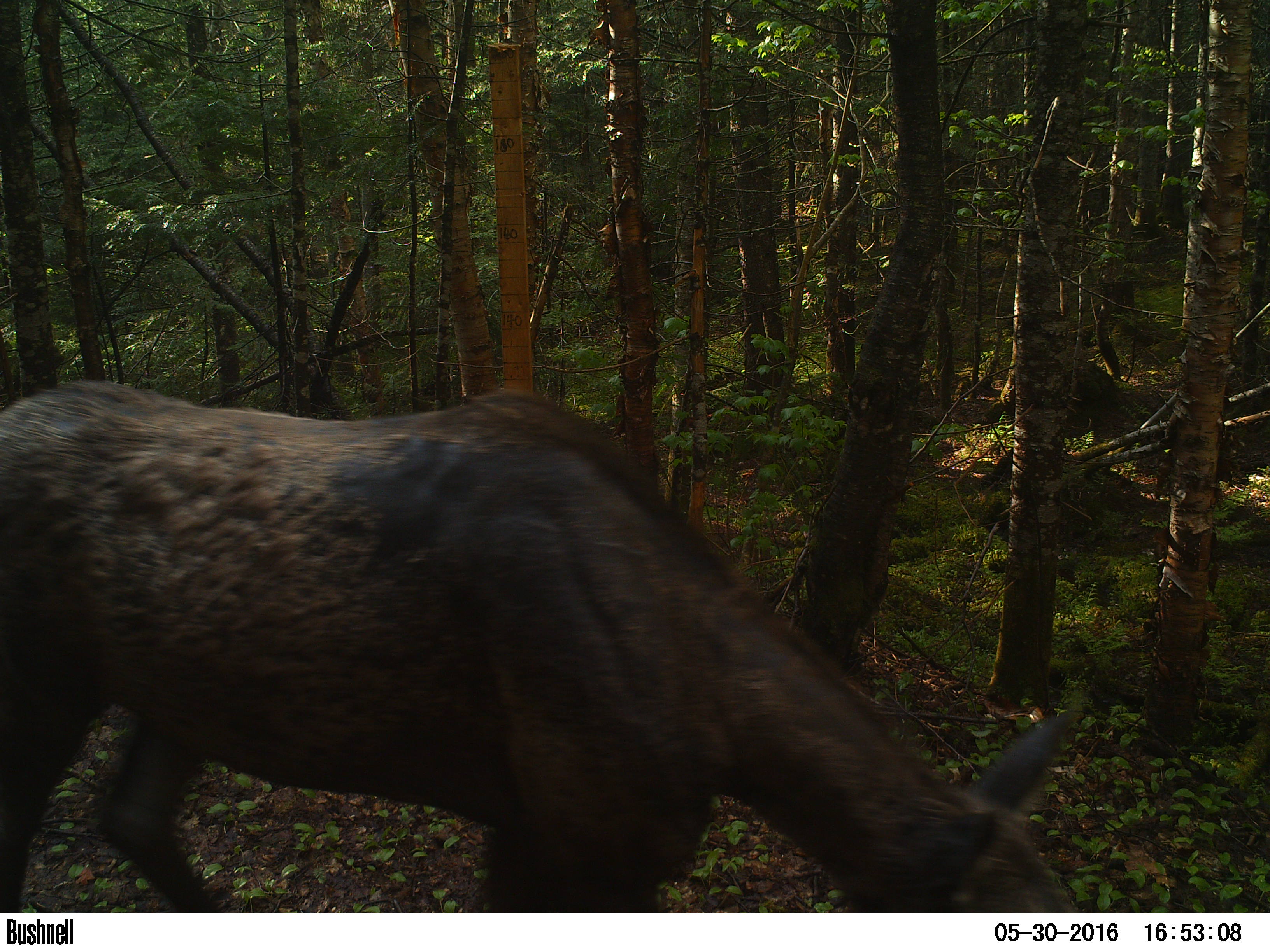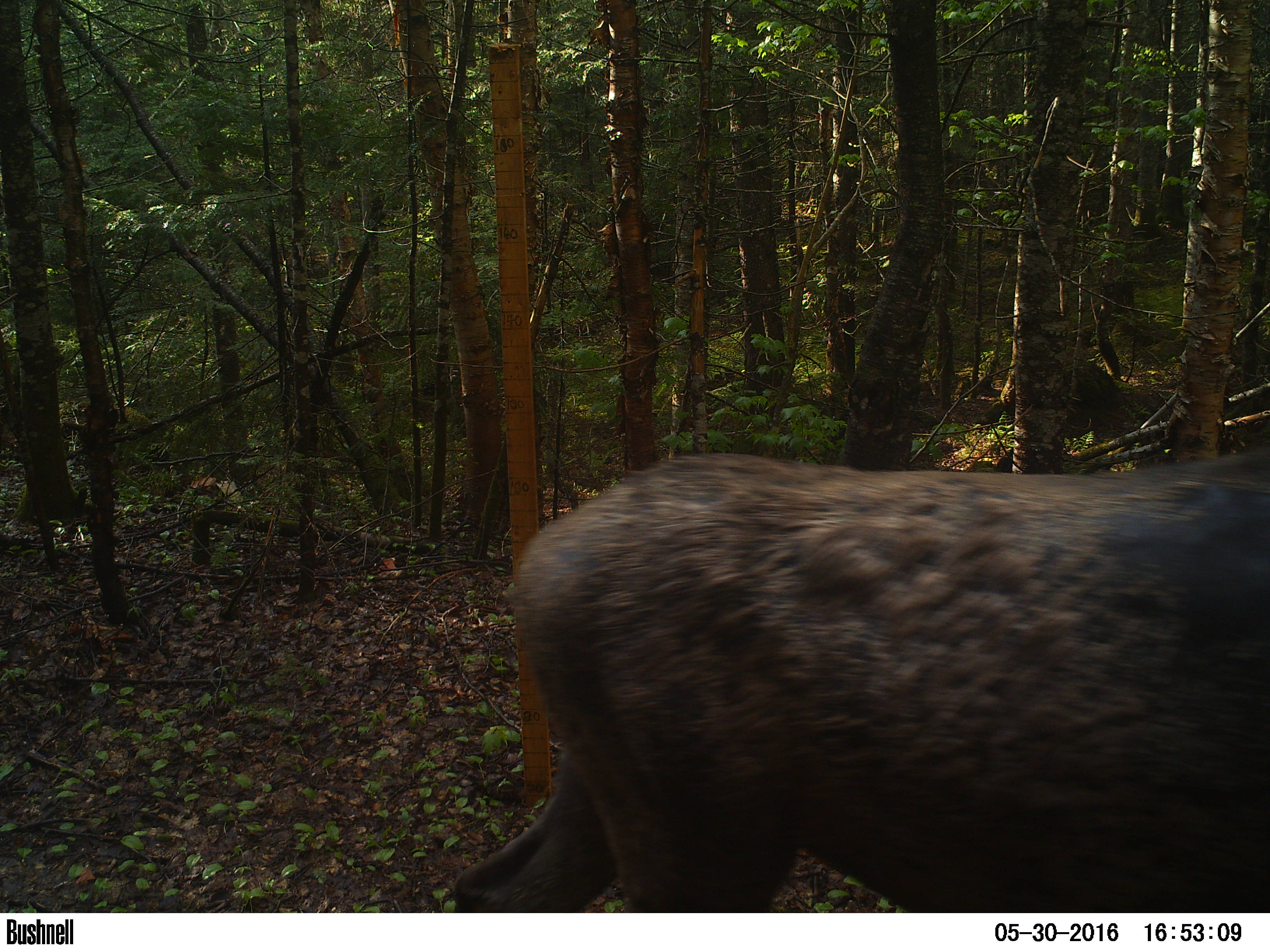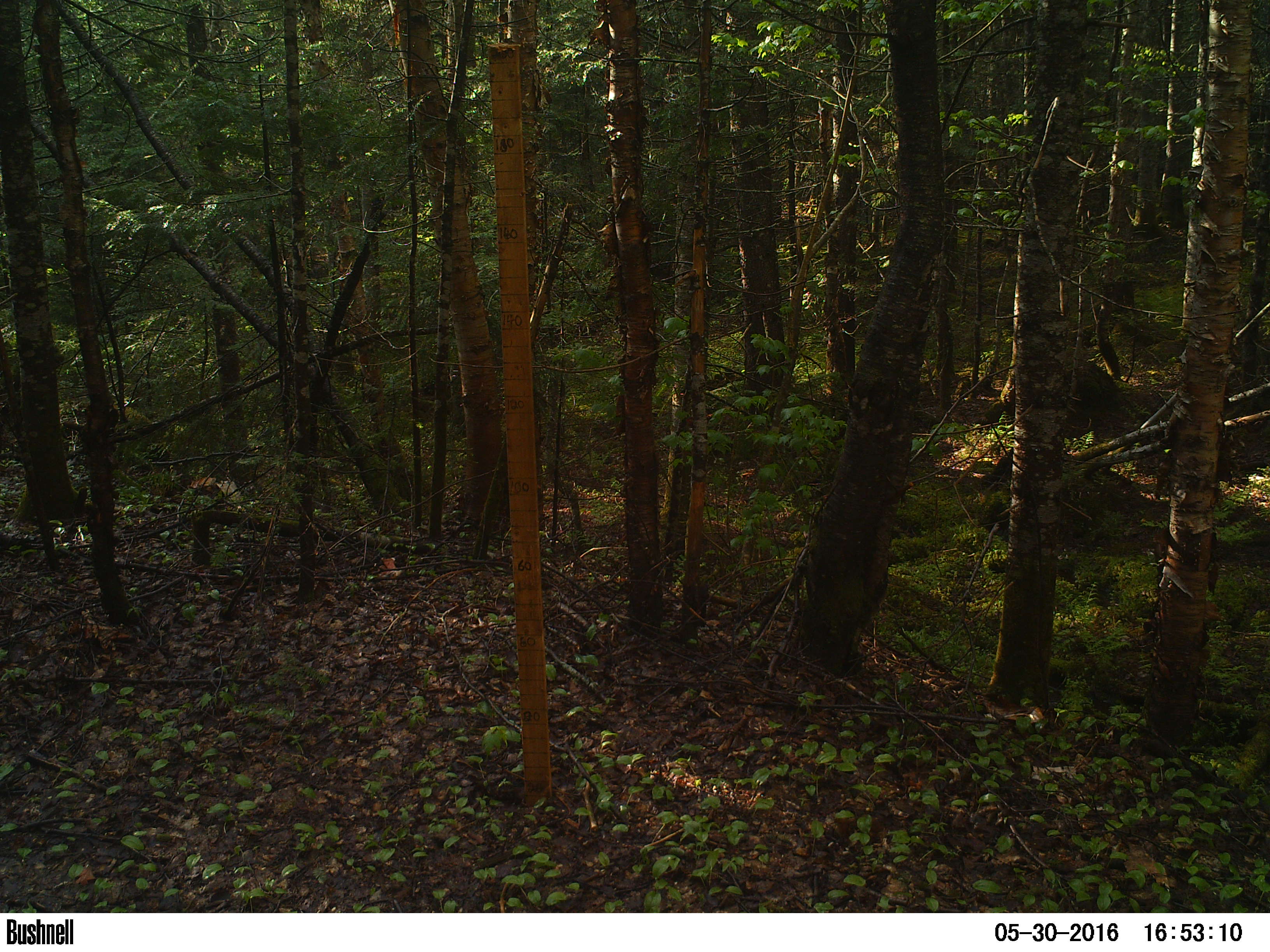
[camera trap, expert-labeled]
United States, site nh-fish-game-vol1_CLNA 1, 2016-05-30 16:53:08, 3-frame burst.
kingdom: Animalia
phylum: Chordata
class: Mammalia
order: Artiodactyla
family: Cervidae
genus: Alces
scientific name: Alces alces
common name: moose